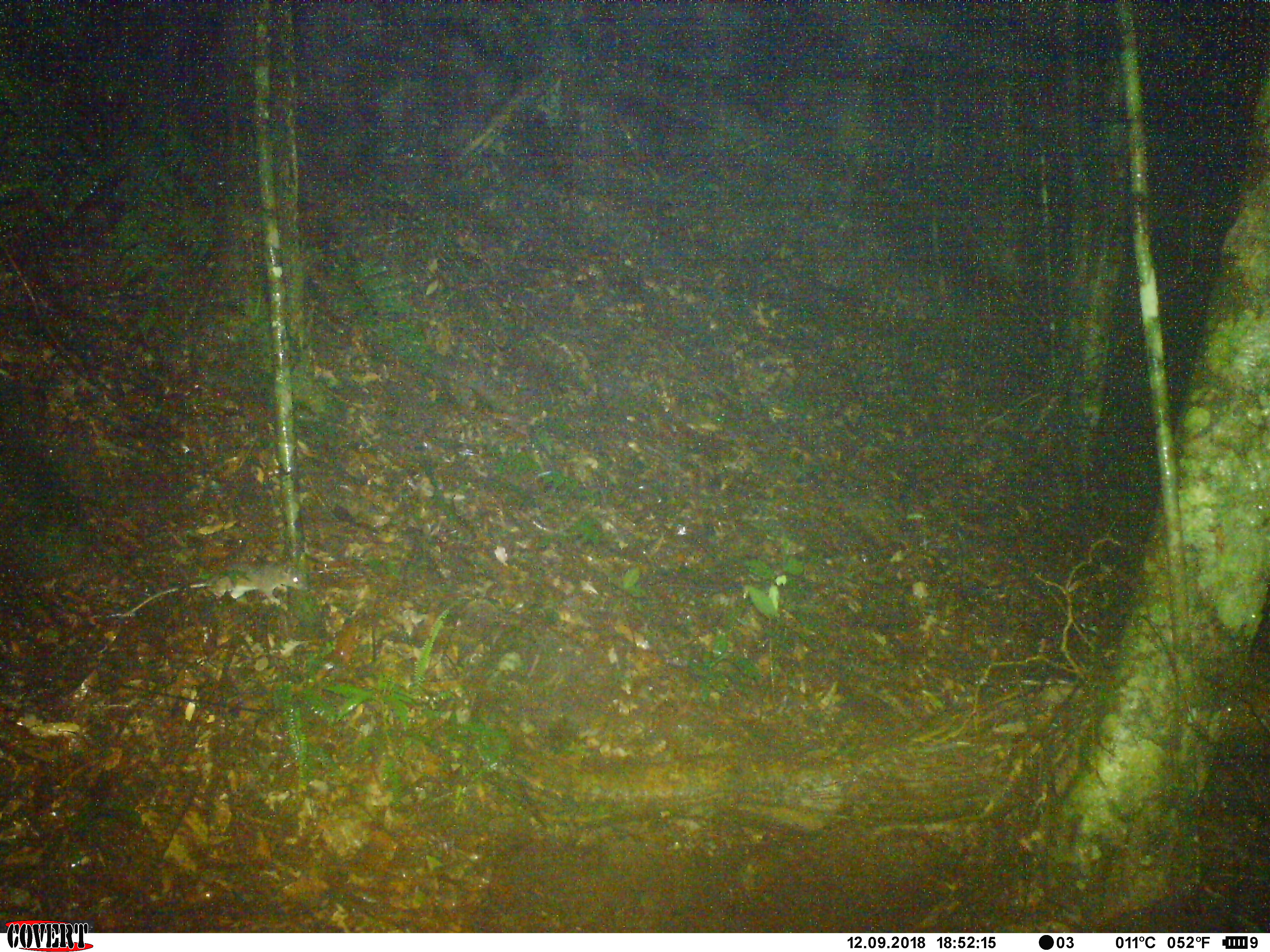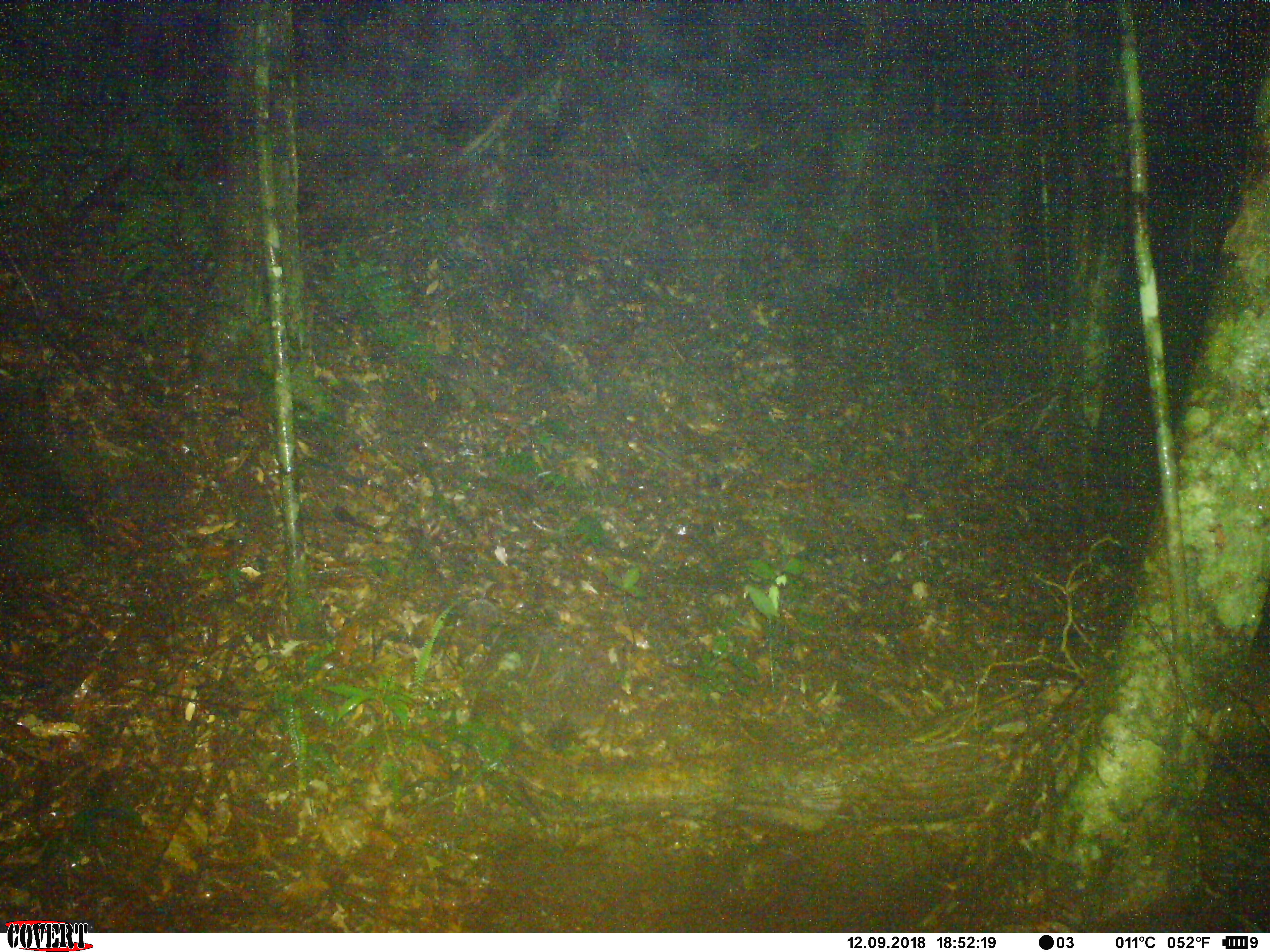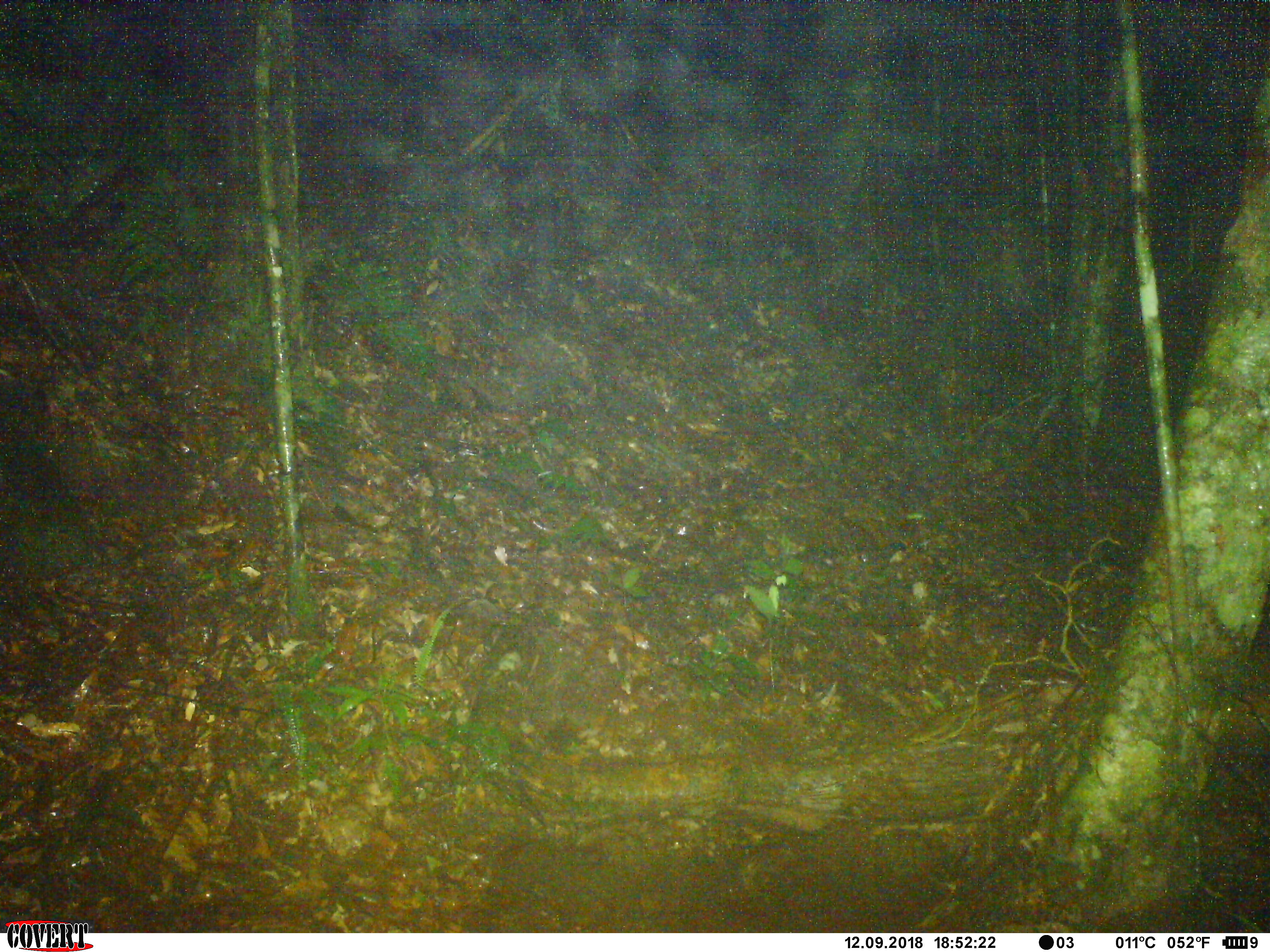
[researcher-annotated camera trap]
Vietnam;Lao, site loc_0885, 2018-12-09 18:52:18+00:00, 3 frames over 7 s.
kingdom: Animalia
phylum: Chordata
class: Mammalia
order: Rodentia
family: Muridae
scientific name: Muridae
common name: old-world mice and rats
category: unidentified murid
Unidentified murid (old-world mice and rats) (Muridae). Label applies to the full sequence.